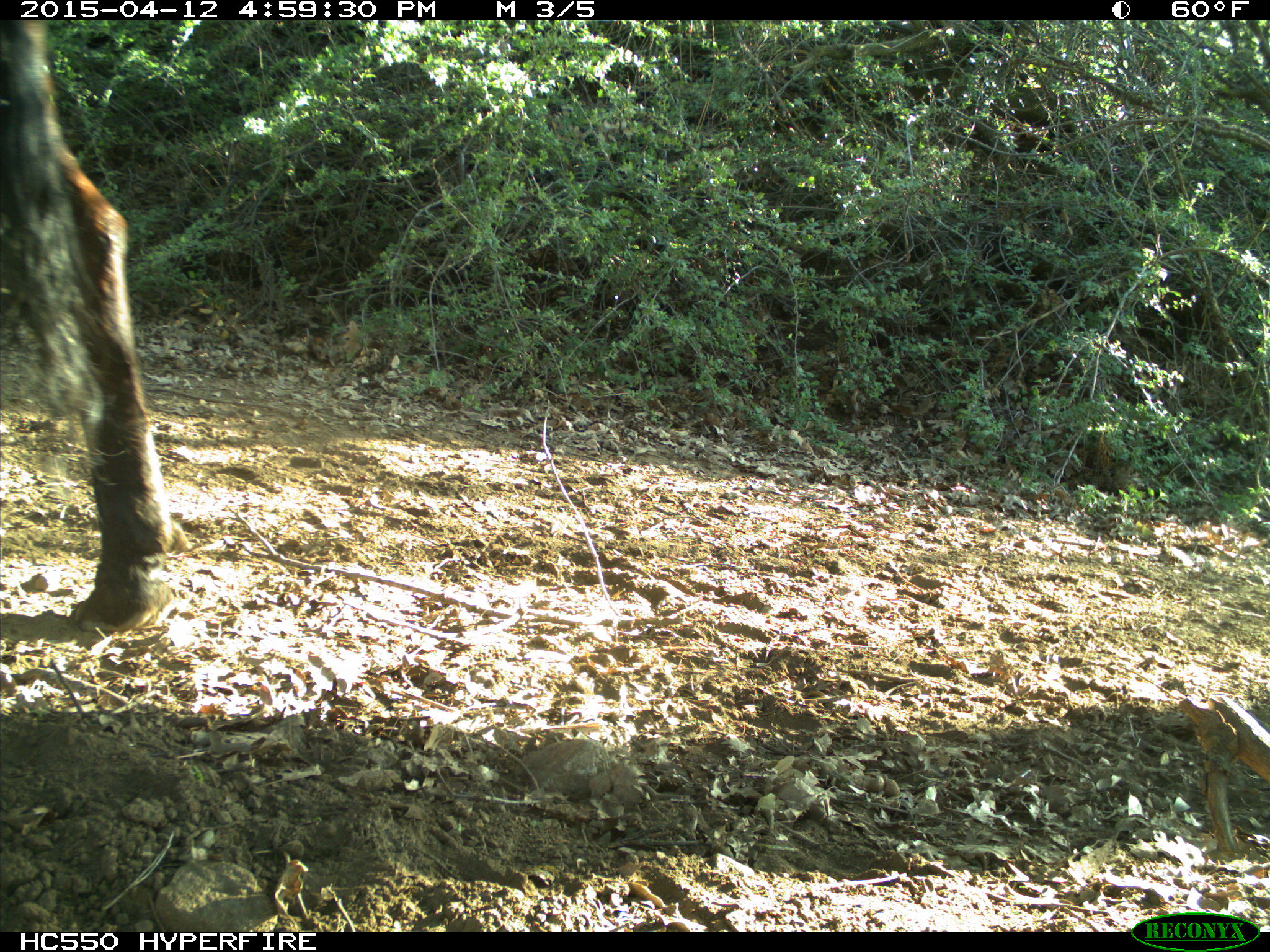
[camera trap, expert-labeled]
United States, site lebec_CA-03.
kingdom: Animalia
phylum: Chordata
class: Mammalia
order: Artiodactyla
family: Bovidae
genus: Bos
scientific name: Bos taurus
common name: domestic cow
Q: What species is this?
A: Bos taurus (domestic cow).